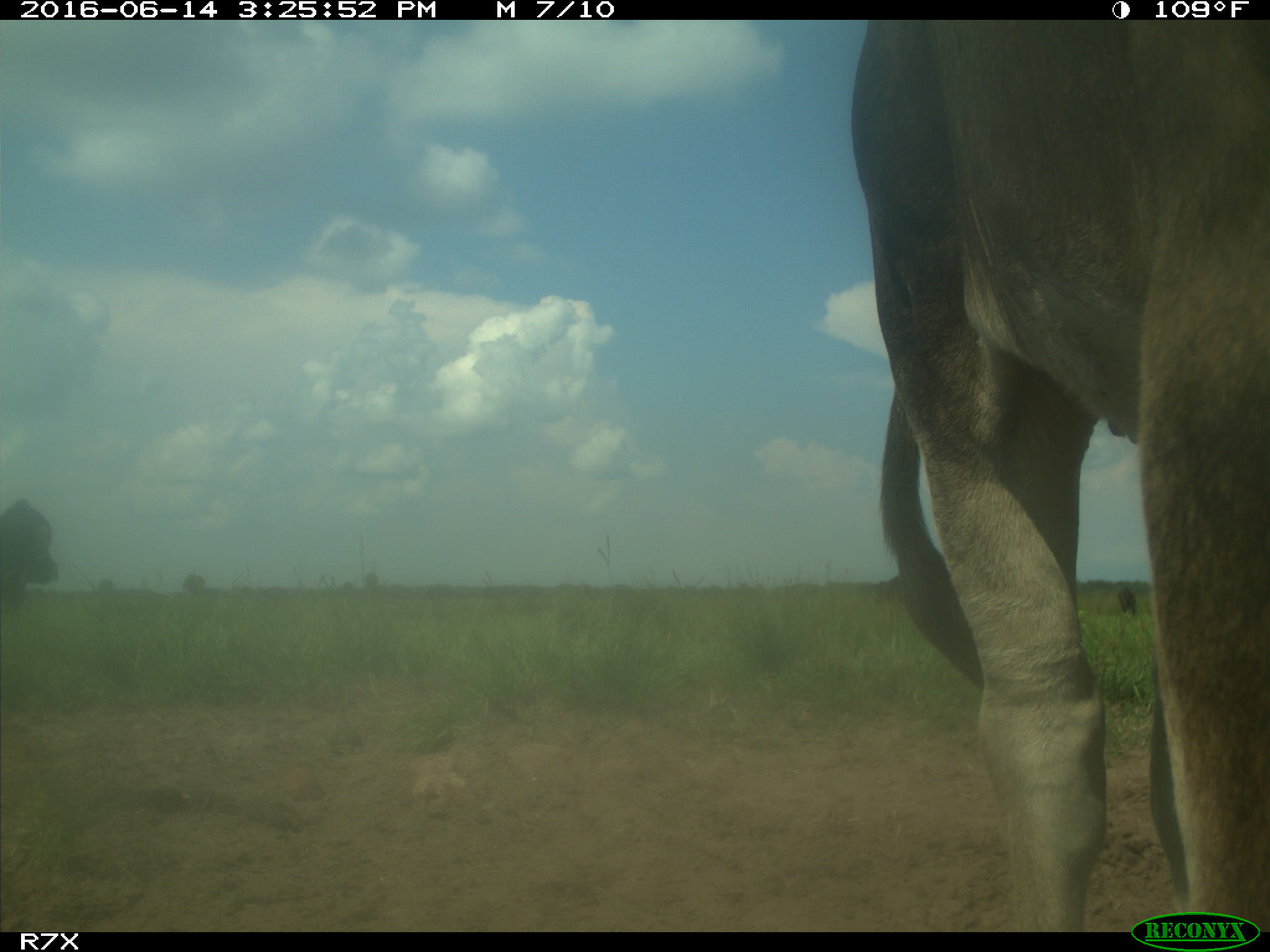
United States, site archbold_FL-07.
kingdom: Animalia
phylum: Chordata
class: Mammalia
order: Artiodactyla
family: Bovidae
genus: Bos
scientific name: Bos taurus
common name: domestic cow